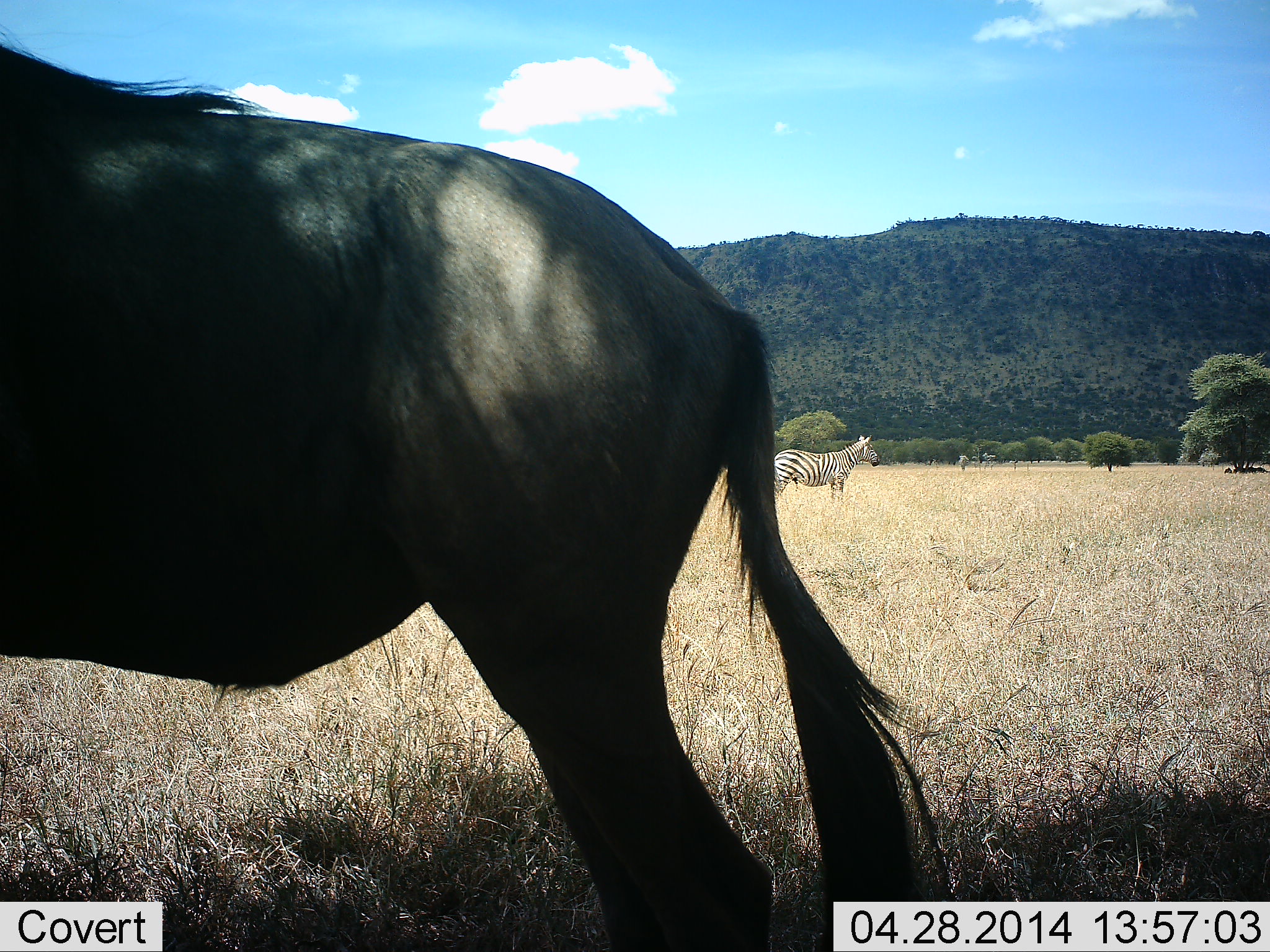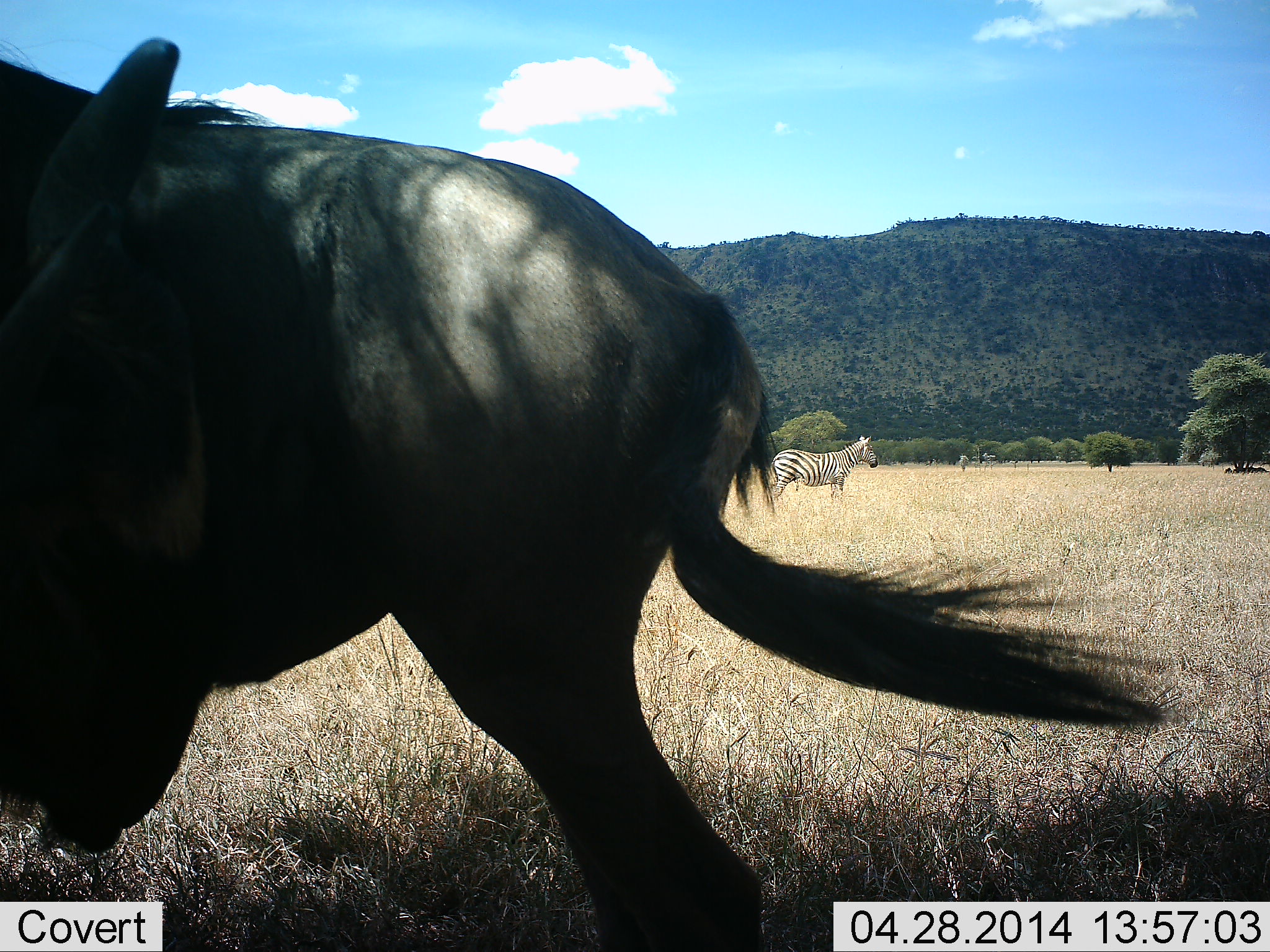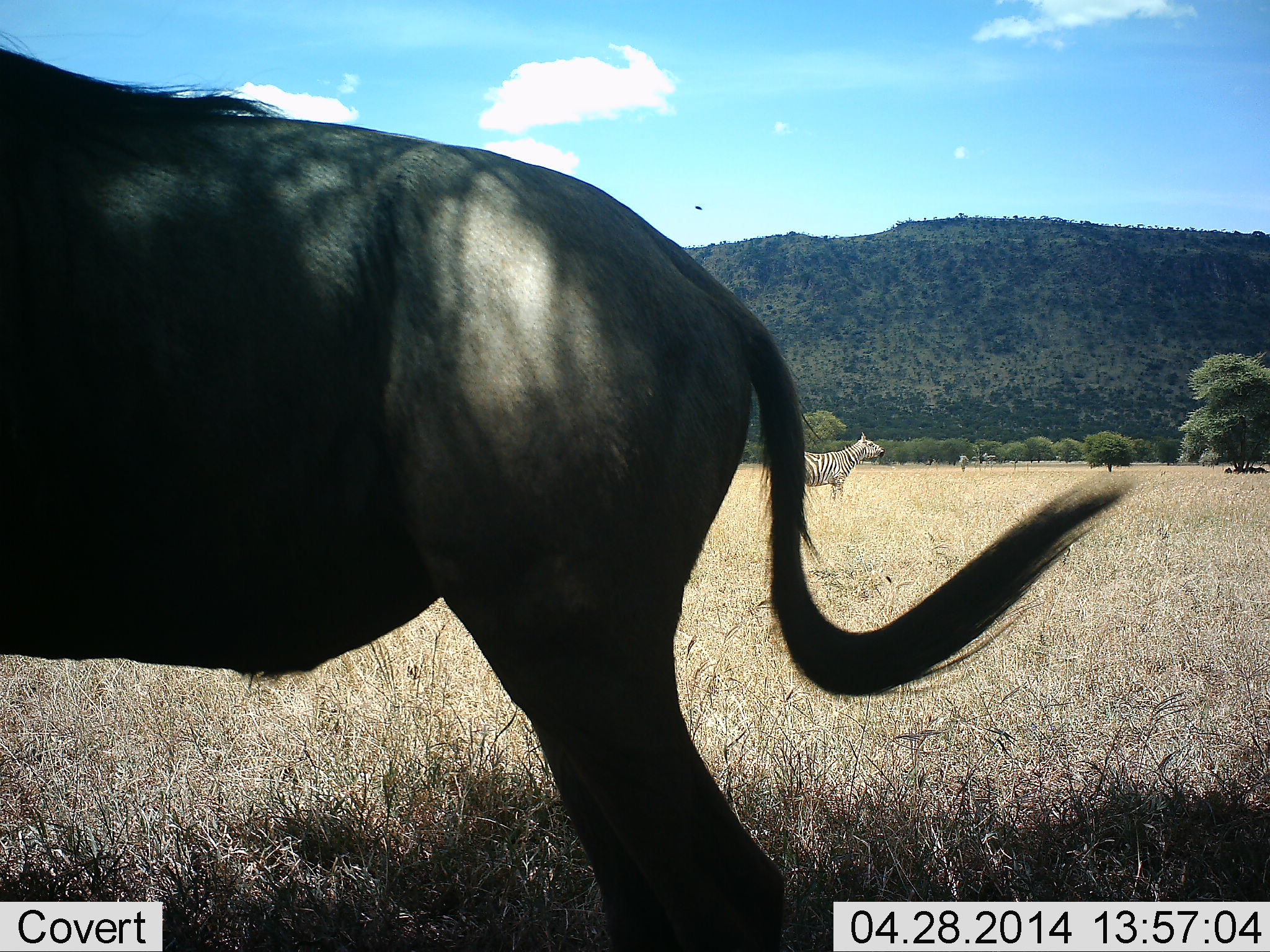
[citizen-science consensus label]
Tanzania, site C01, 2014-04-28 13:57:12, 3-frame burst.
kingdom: Animalia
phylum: Chordata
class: Mammalia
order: Artiodactyla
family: Bovidae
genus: Connochaetes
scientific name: Connochaetes taurinus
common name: blue wildebeest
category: wildebeest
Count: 1.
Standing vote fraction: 100%.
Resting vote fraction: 0%.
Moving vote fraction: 0%.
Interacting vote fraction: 0%.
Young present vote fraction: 0%.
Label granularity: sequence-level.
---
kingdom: Animalia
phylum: Chordata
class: Mammalia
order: Perissodactyla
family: Equidae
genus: Equus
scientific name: Equus quagga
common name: plains zebra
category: zebra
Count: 1.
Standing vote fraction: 100%.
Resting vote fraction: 0%.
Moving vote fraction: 0%.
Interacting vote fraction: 10%.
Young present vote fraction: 0%.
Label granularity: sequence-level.